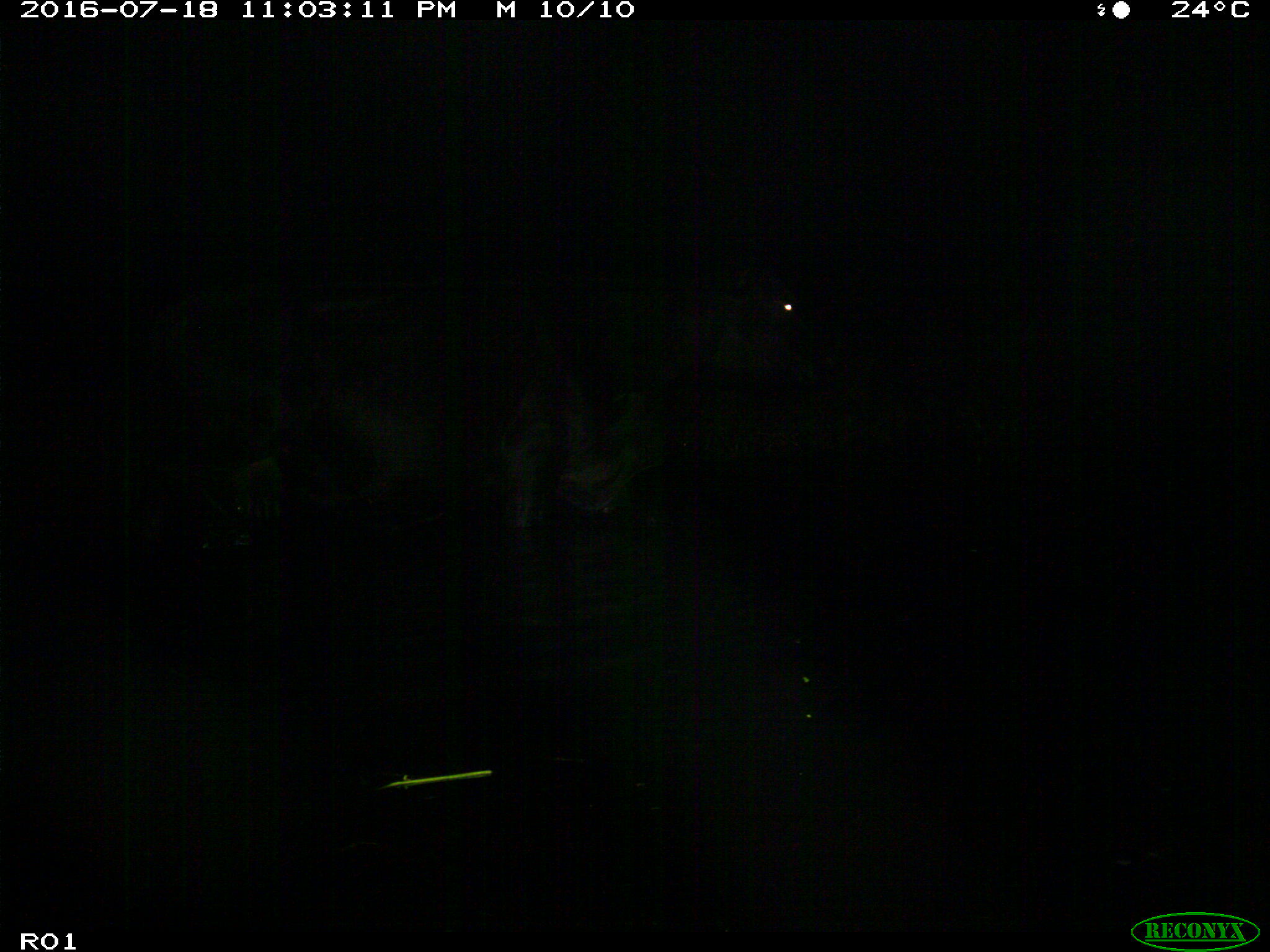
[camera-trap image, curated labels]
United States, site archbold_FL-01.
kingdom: Animalia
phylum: Chordata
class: Mammalia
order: Artiodactyla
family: Bovidae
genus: Bos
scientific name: Bos taurus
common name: domestic cow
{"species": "Bos taurus (domestic cow)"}